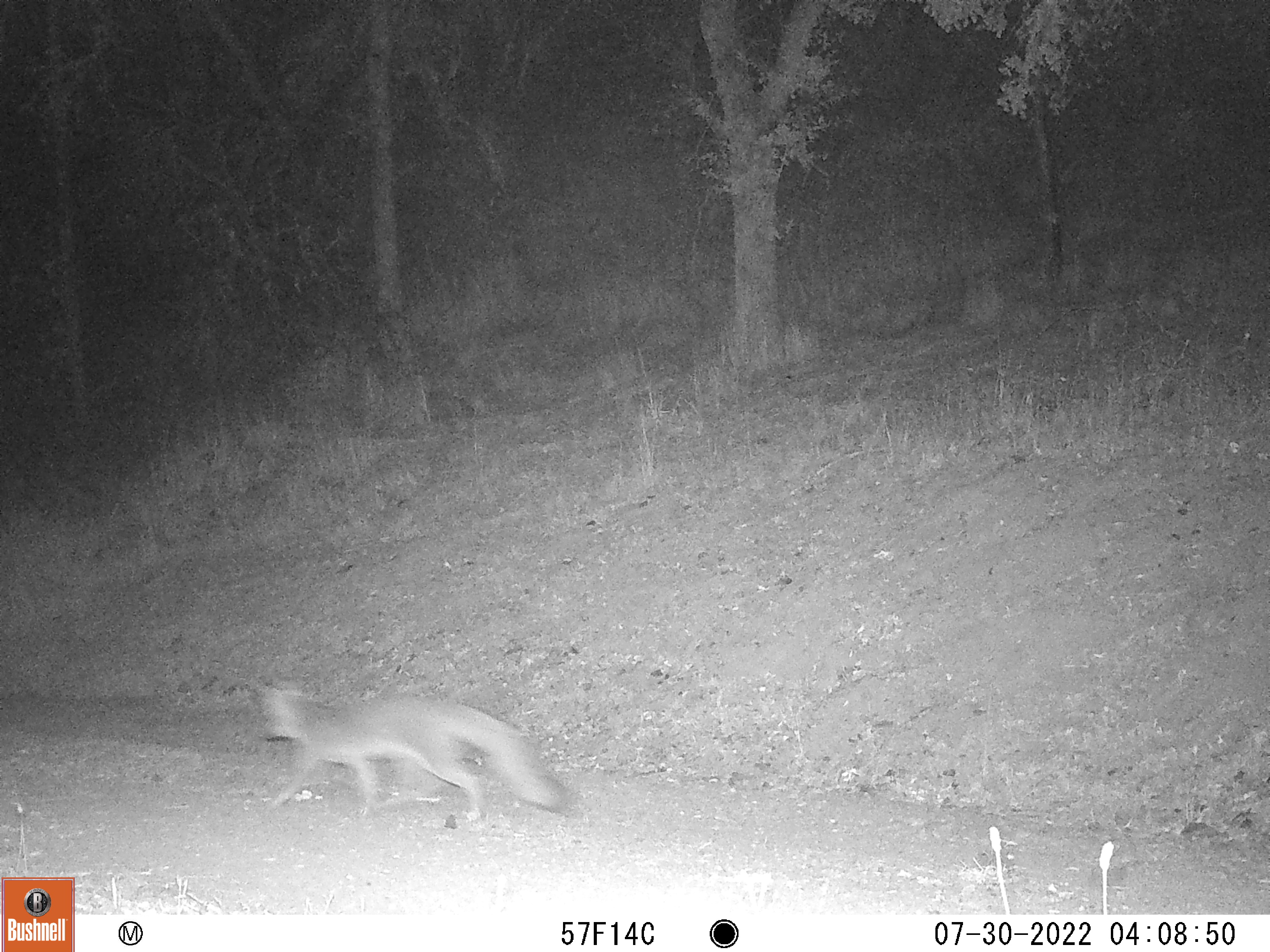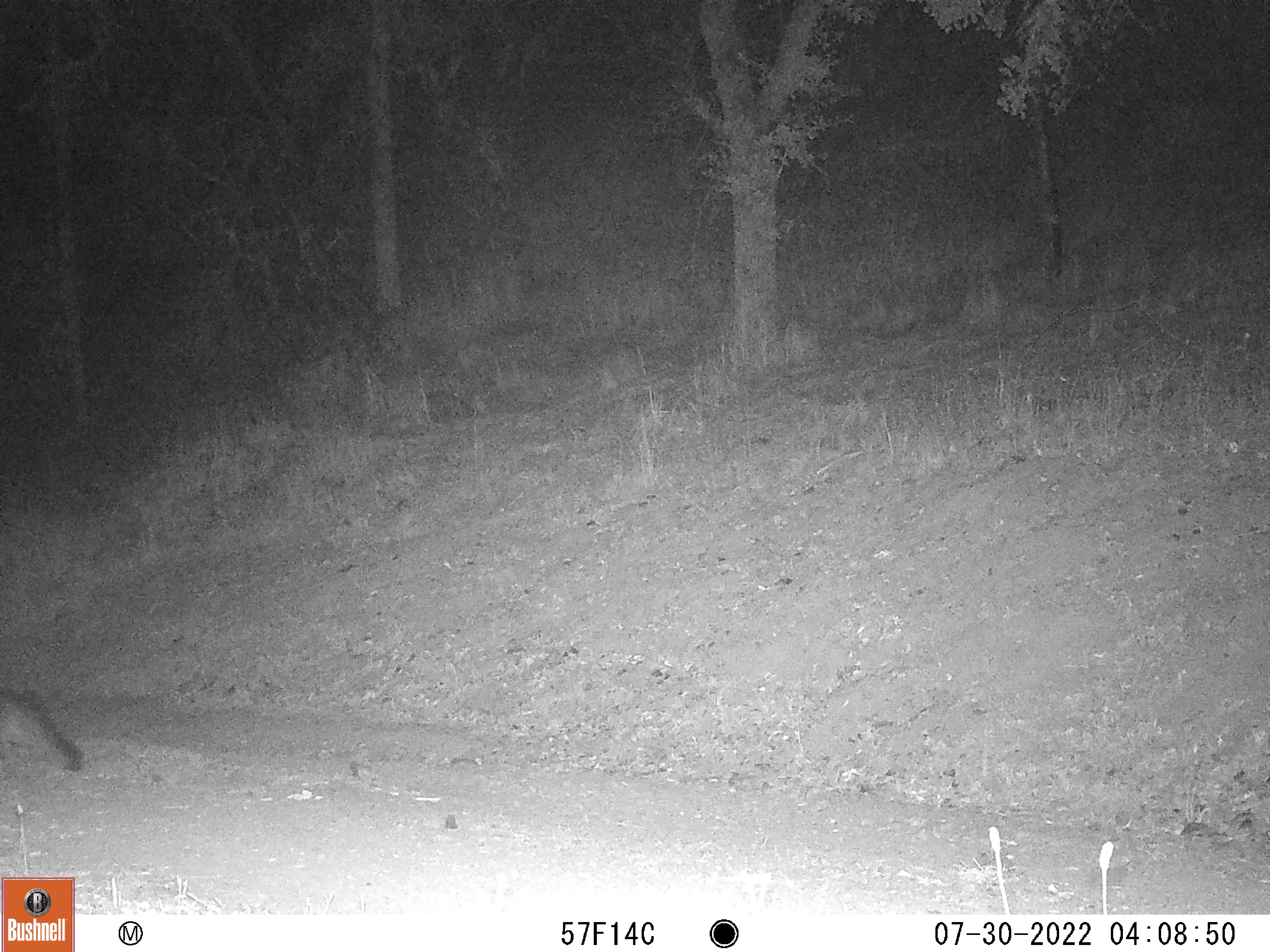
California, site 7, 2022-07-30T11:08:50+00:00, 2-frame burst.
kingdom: Animalia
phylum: Chordata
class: Mammalia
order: Carnivora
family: Canidae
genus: Urocyon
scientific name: Urocyon cinereoargenteus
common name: gray fox